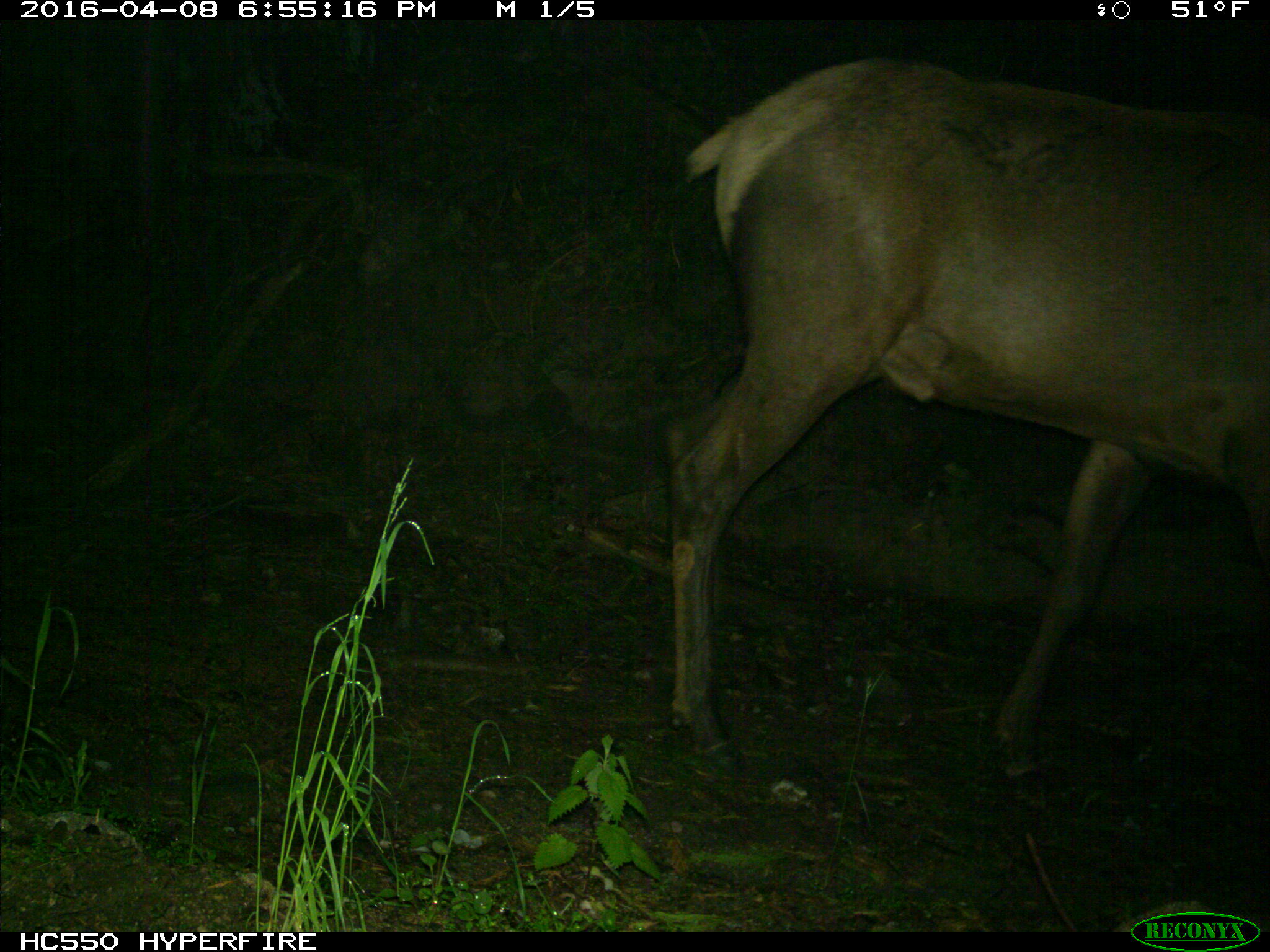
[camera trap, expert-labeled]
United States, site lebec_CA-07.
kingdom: Animalia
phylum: Chordata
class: Mammalia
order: Artiodactyla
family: Cervidae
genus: Cervus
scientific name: Cervus canadensis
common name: elk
Cervus canadensis (elk).